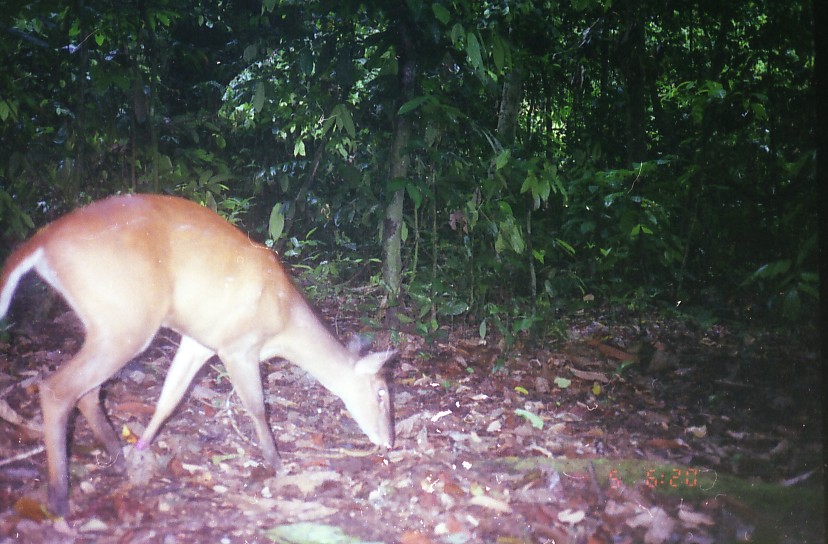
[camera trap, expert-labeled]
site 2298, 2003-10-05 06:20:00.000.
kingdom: Animalia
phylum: Chordata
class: Mammalia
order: Artiodactyla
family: Cervidae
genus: Muntiacus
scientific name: Muntiacus muntjak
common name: southern red muntjac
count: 1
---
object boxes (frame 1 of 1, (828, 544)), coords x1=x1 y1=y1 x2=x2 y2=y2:
muntiacus muntjak: x1=1 y1=191 x2=400 y2=519